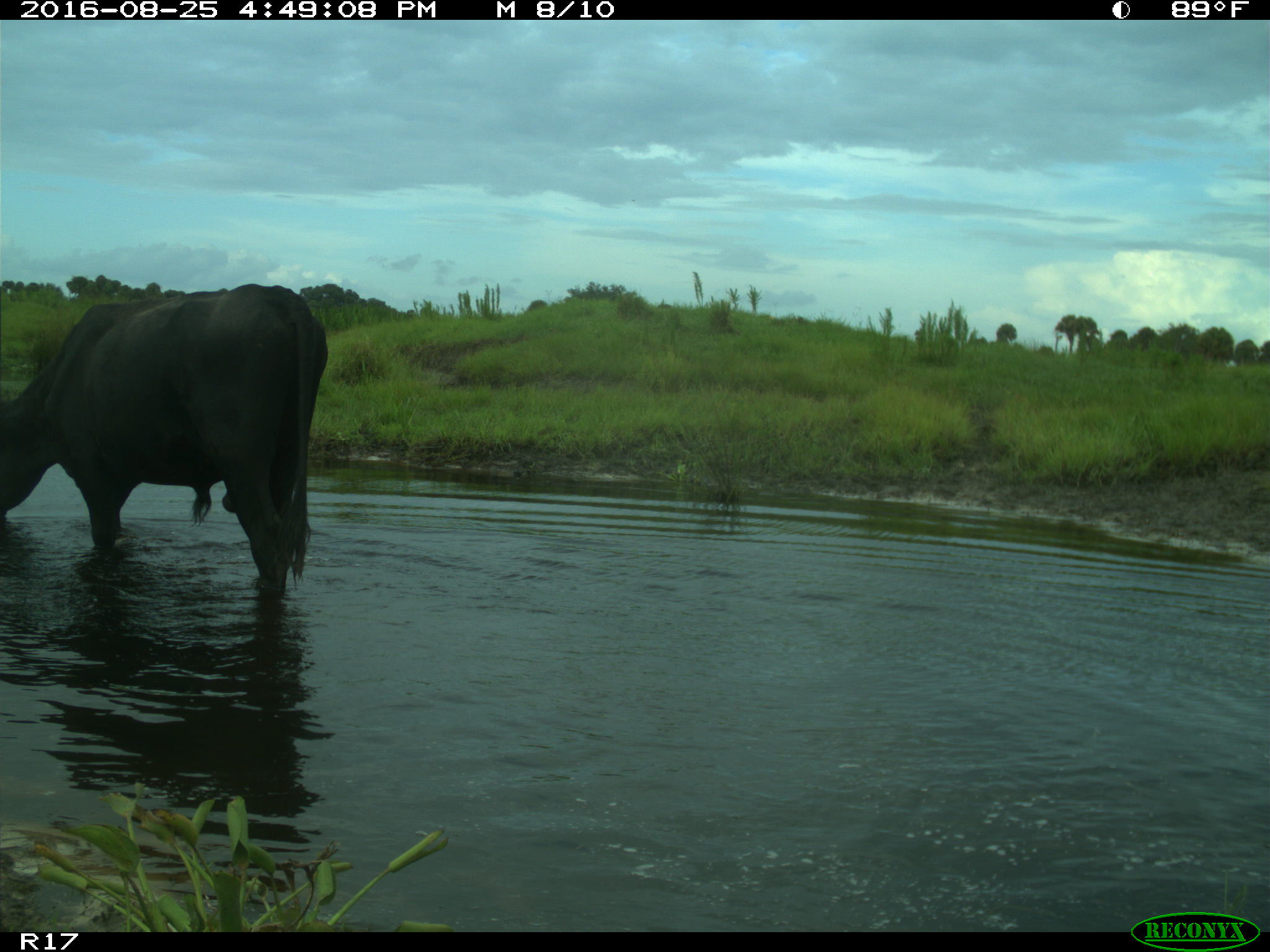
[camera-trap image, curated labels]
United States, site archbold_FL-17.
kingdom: Animalia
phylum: Chordata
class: Mammalia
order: Artiodactyla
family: Bovidae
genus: Bos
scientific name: Bos taurus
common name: domestic cow